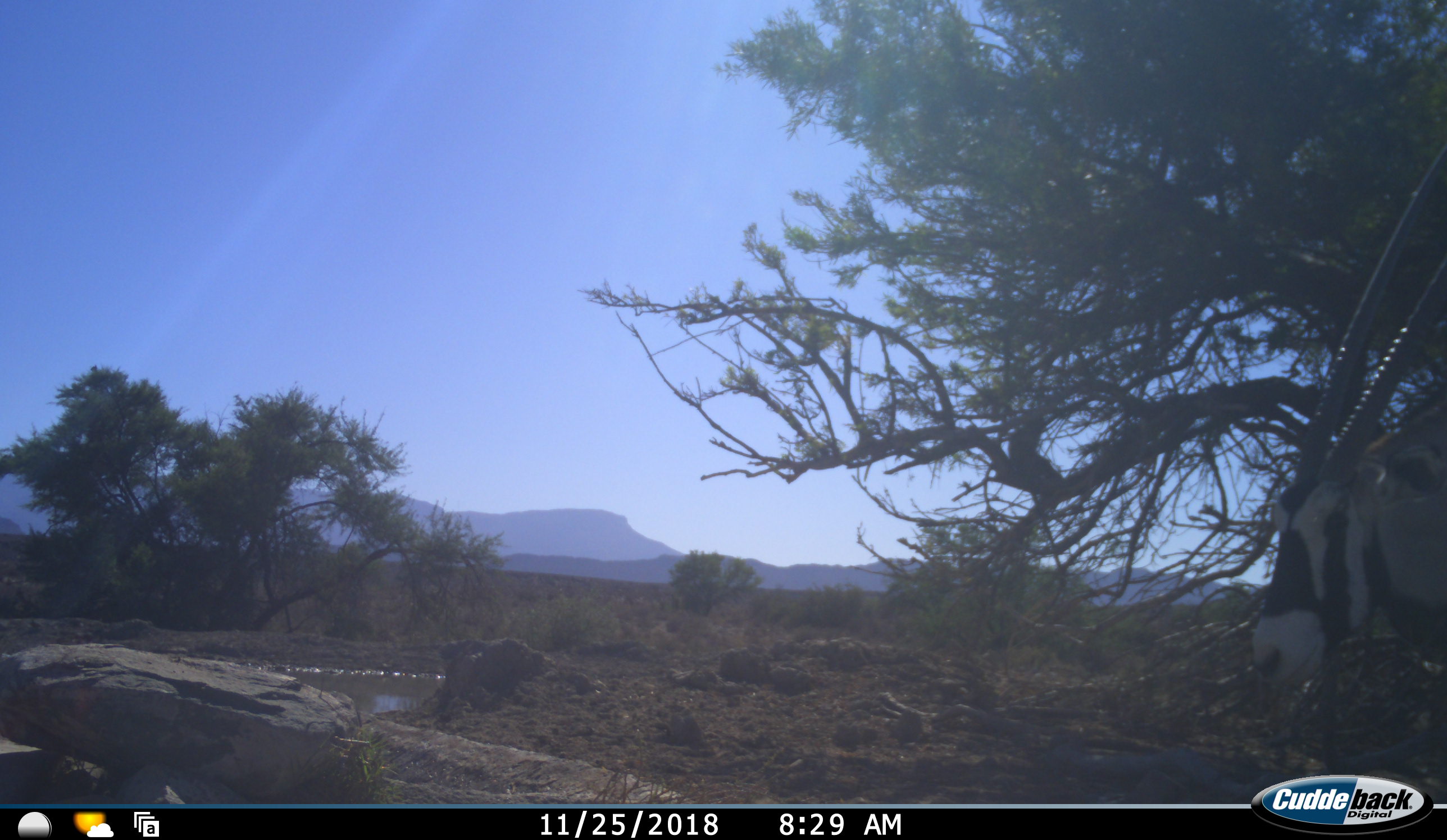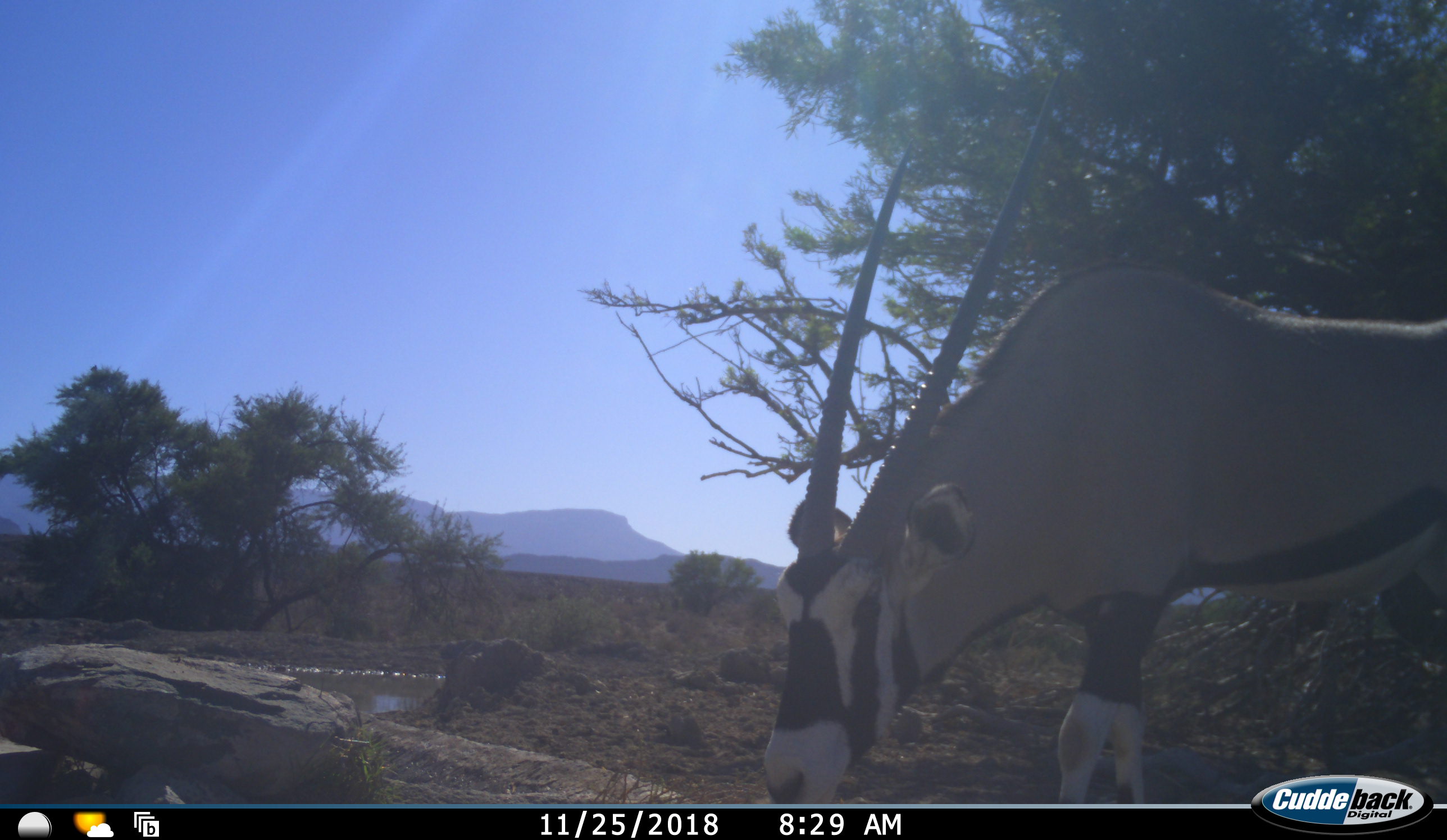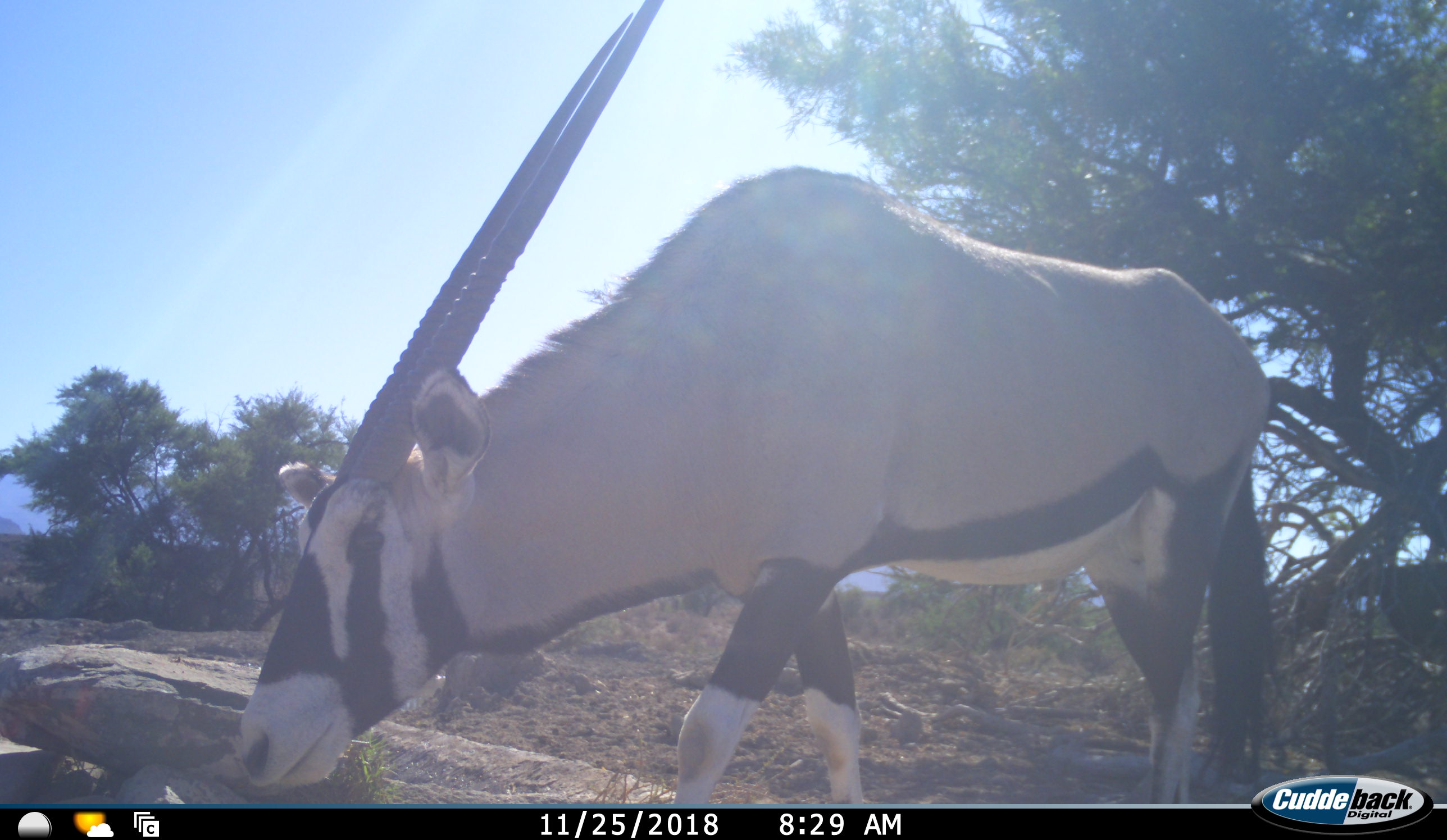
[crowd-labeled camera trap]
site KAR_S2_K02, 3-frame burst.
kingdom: Animalia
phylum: Chordata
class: Mammalia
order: Artiodactyla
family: Bovidae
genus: Oryx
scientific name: Oryx gazella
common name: gemsbok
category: oryx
Oryx (gemsbok) (Oryx gazella), count 1. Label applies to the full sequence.